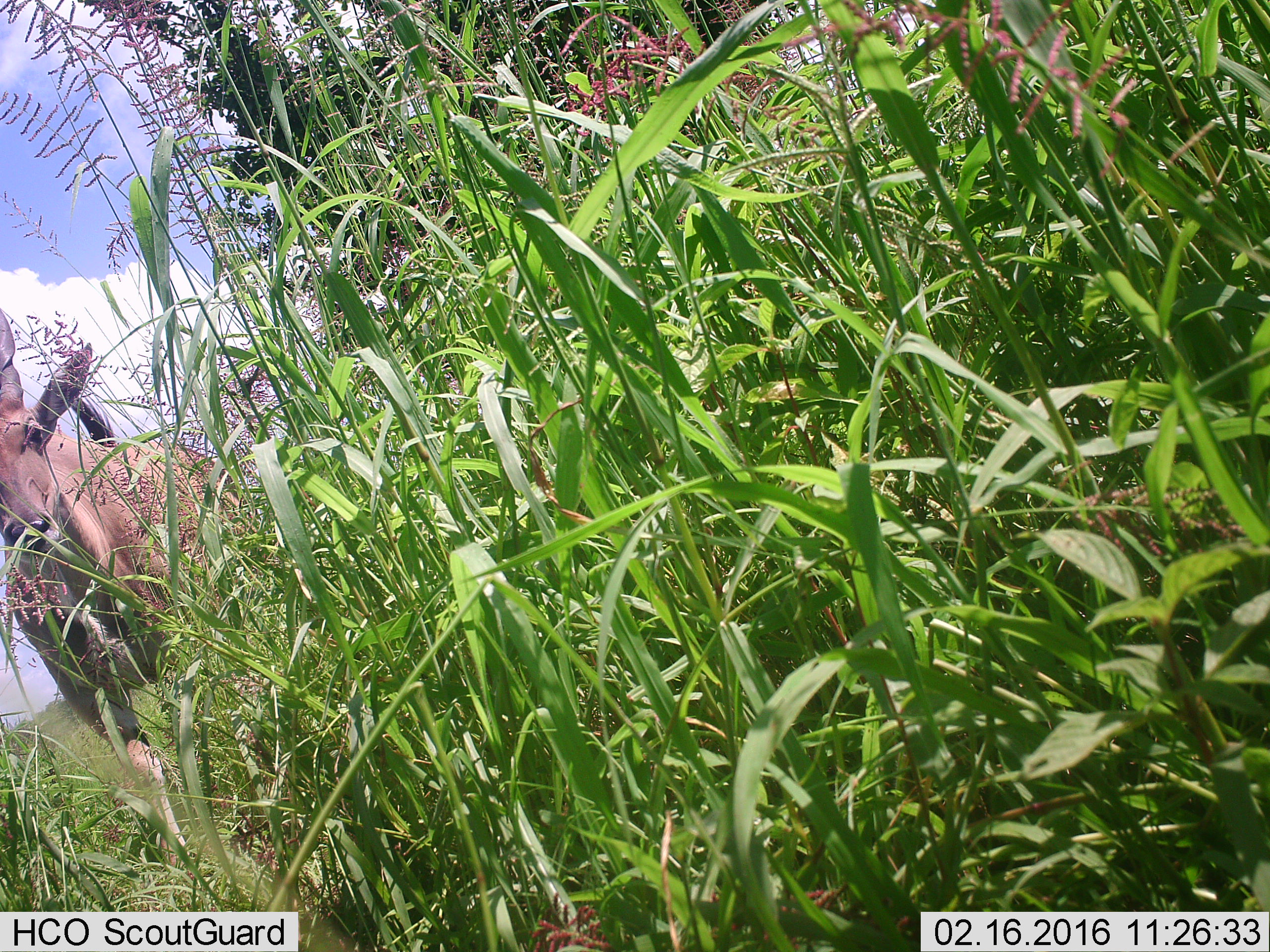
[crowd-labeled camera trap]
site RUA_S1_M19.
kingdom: Animalia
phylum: Chordata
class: Mammalia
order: Artiodactyla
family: Bovidae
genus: Tragelaphus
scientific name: Tragelaphus oryx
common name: eland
Eland (Tragelaphus oryx), count 1. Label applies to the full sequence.